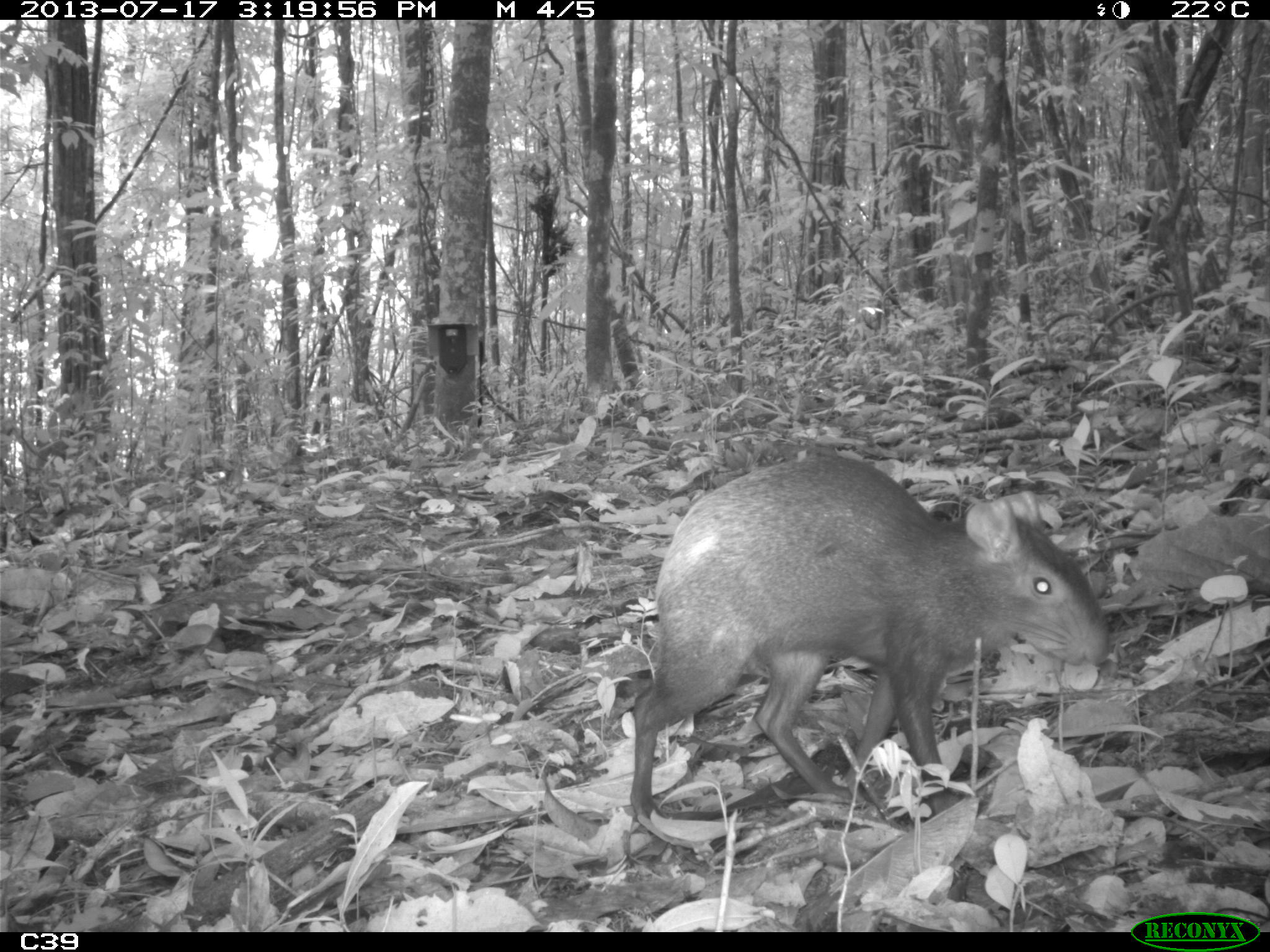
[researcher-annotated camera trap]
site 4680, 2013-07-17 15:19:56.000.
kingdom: Animalia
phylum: Chordata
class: Mammalia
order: Rodentia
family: Dasyproctidae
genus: Dasyprocta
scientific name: Dasyprocta leporina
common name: red-rumped agouti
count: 1